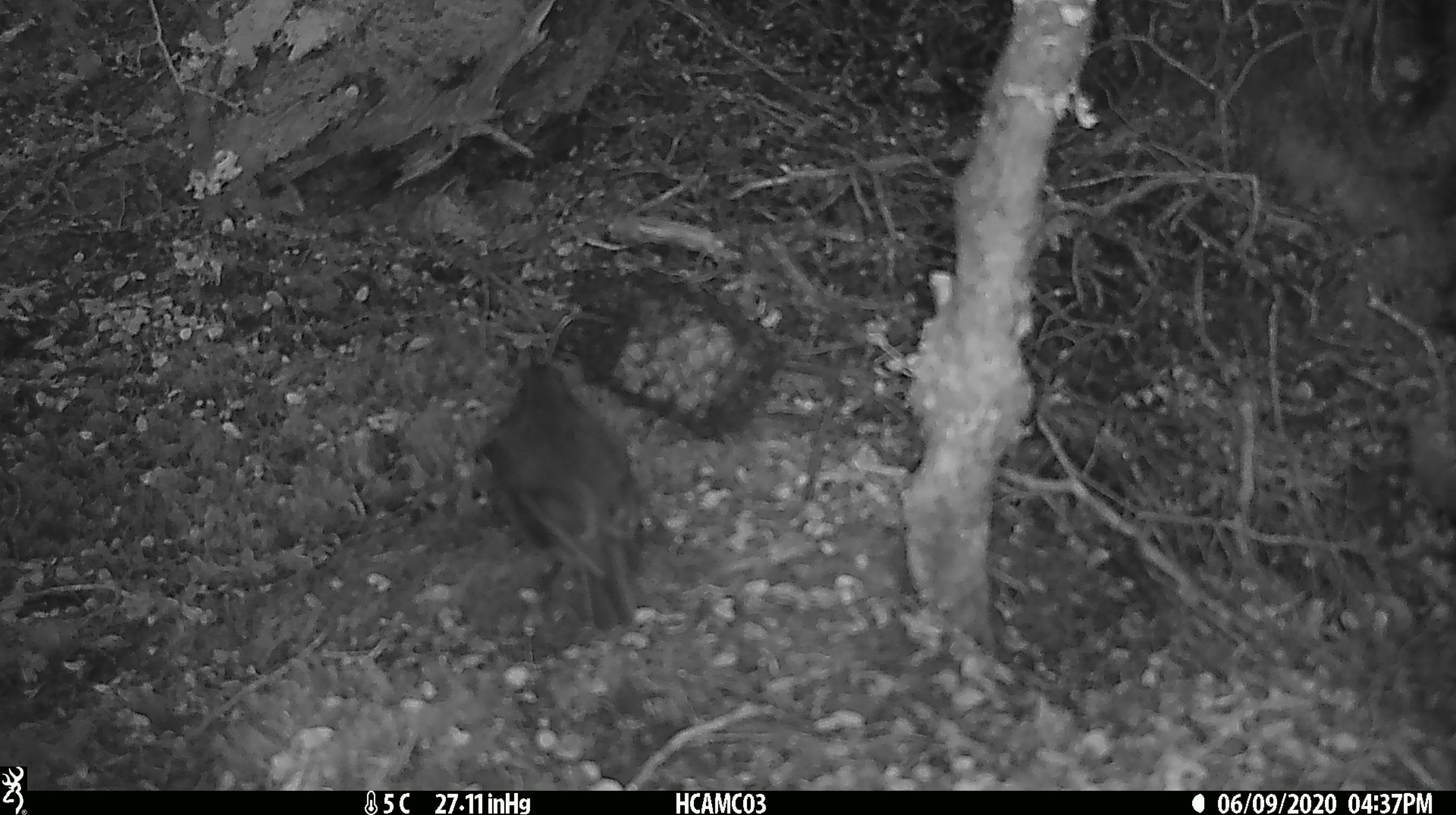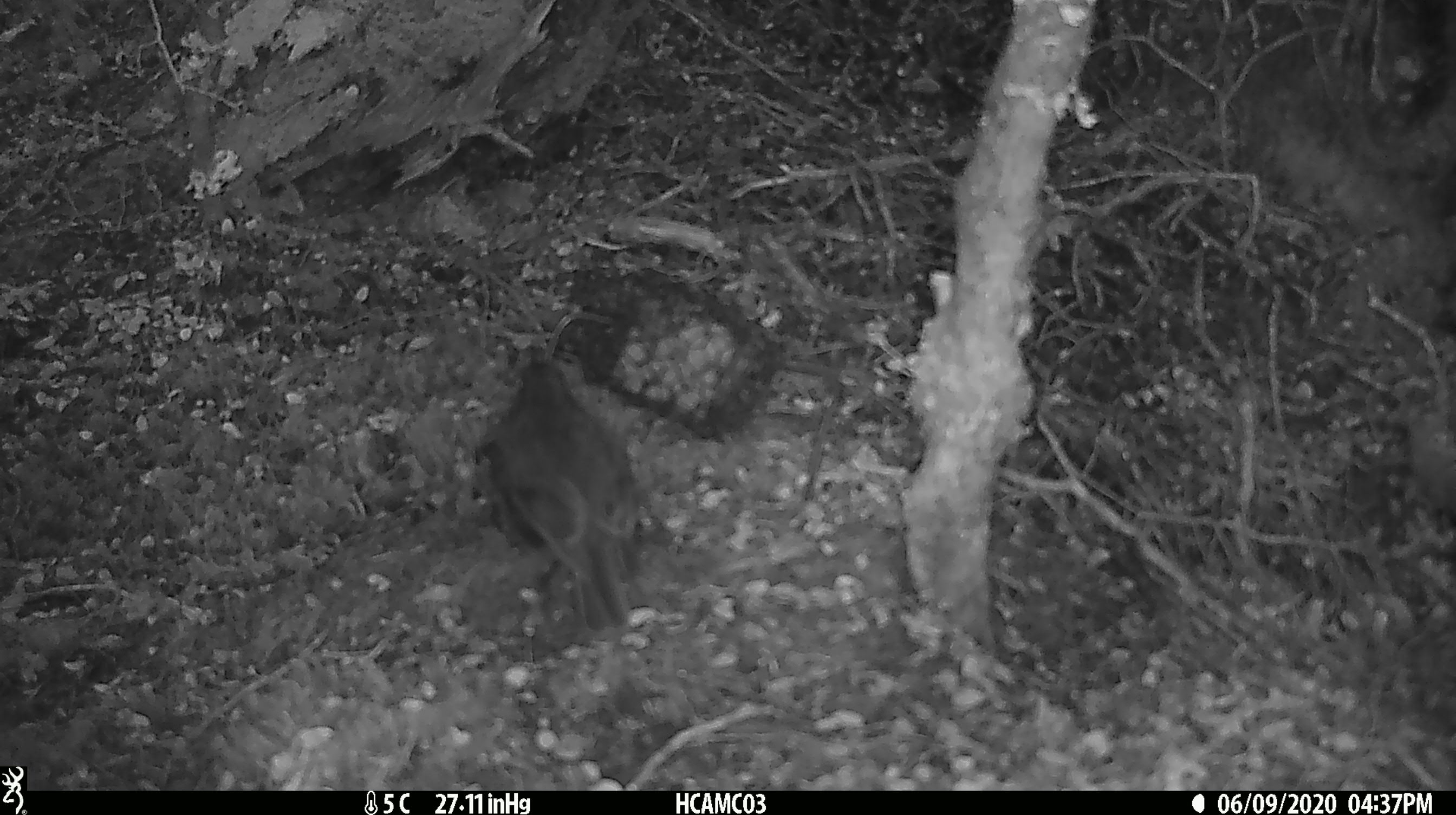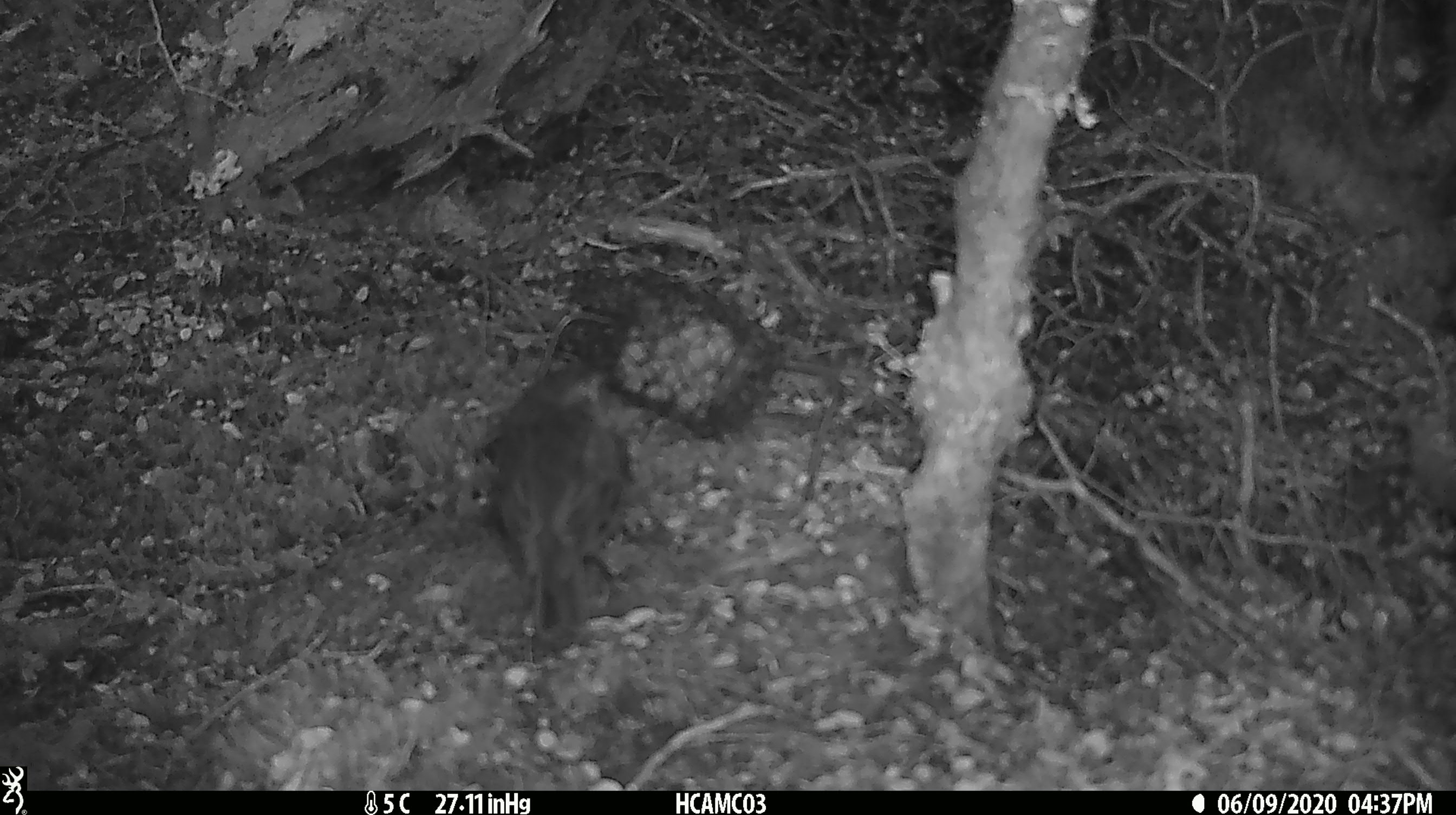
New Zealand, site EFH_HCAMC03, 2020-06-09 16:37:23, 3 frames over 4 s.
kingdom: Animalia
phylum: Chordata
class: Aves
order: Passeriformes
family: Petroicidae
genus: Petroica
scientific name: Petroica australis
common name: new zealand robin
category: robin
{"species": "robin (new zealand robin) (Petroica australis)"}